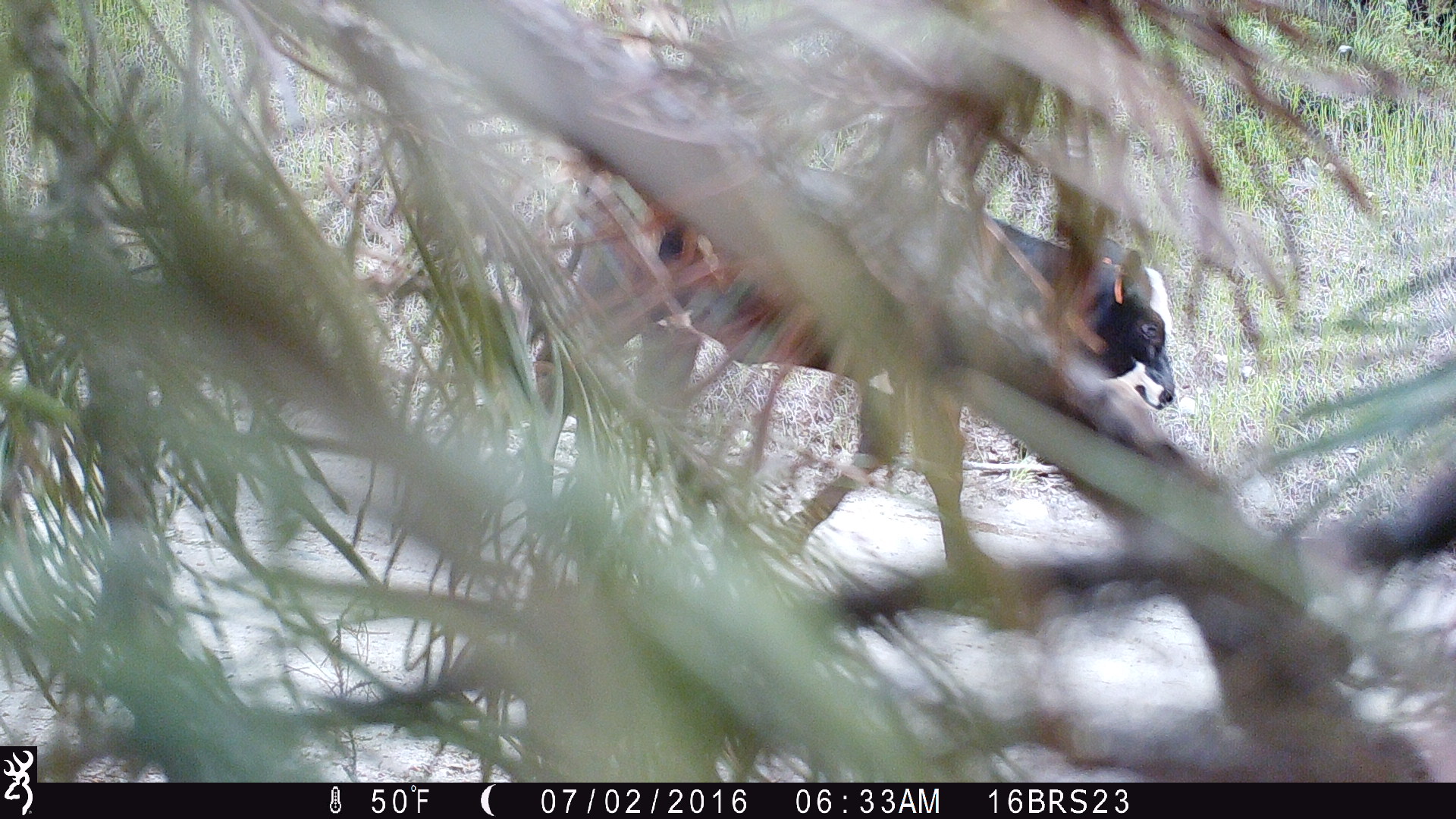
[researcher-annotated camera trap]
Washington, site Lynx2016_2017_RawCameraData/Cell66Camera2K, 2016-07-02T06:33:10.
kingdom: Animalia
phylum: Chordata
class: Mammalia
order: Artiodactyla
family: Bovidae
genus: Bos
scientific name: Bos taurus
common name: domestic cattle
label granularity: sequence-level